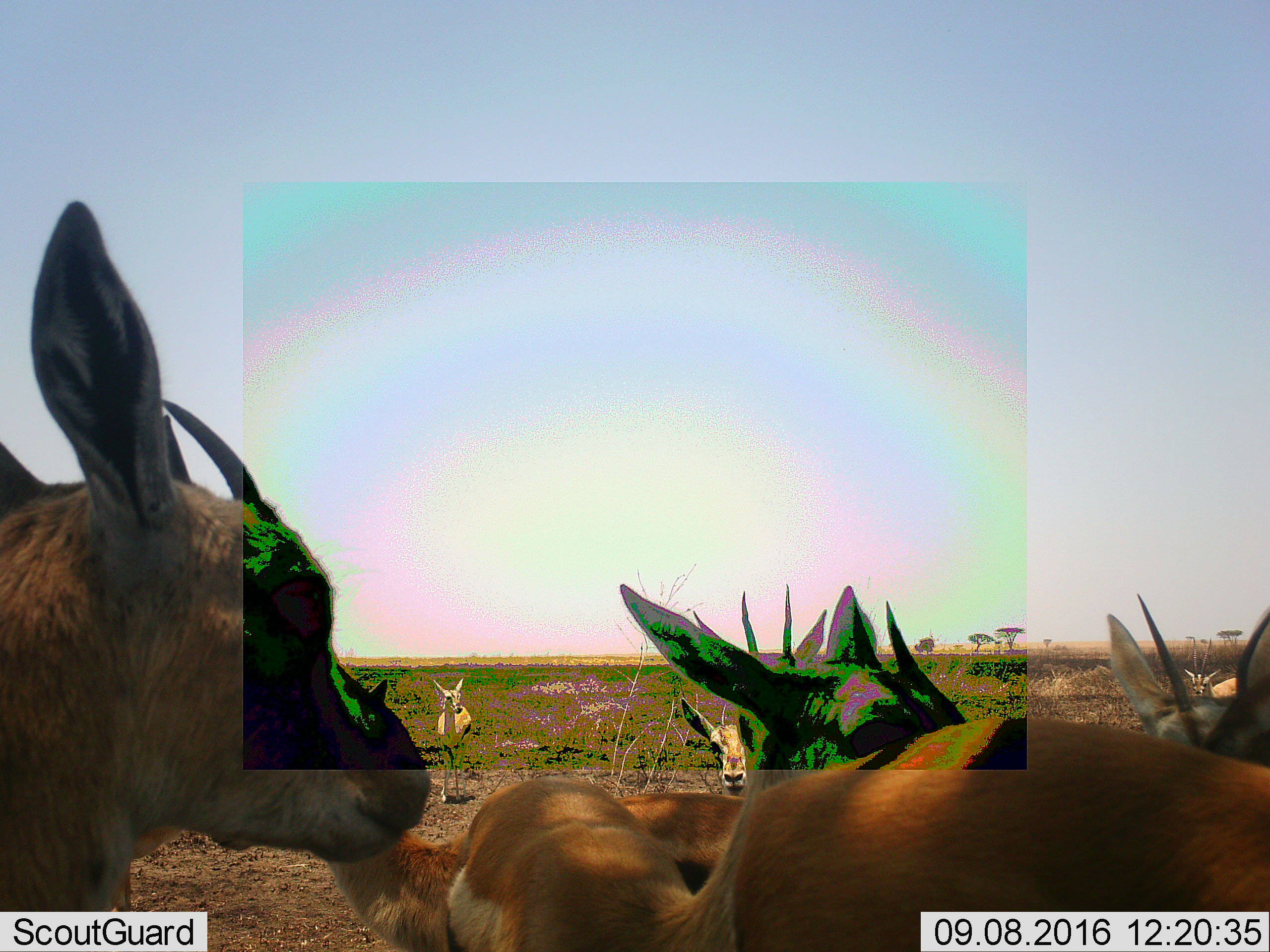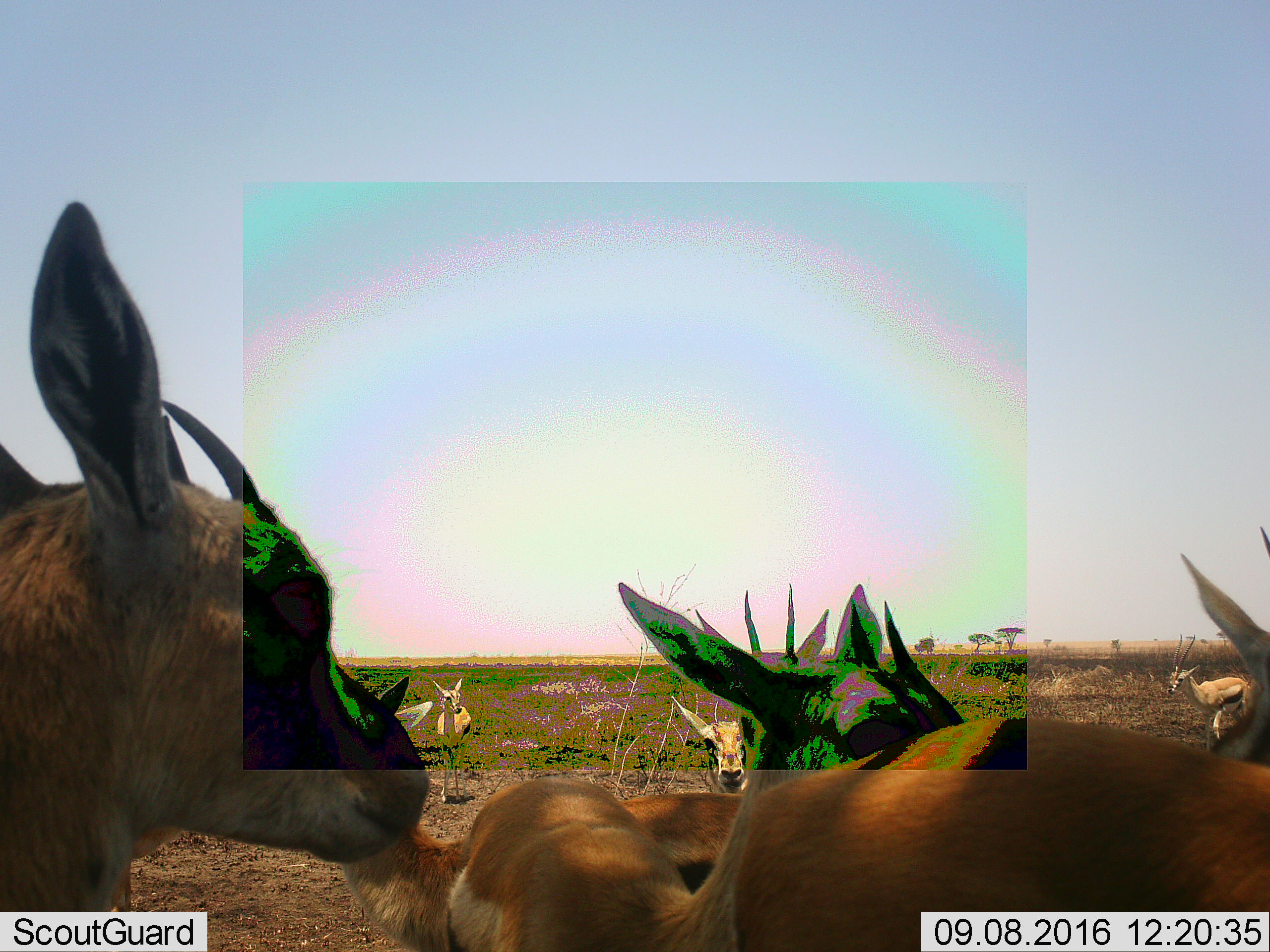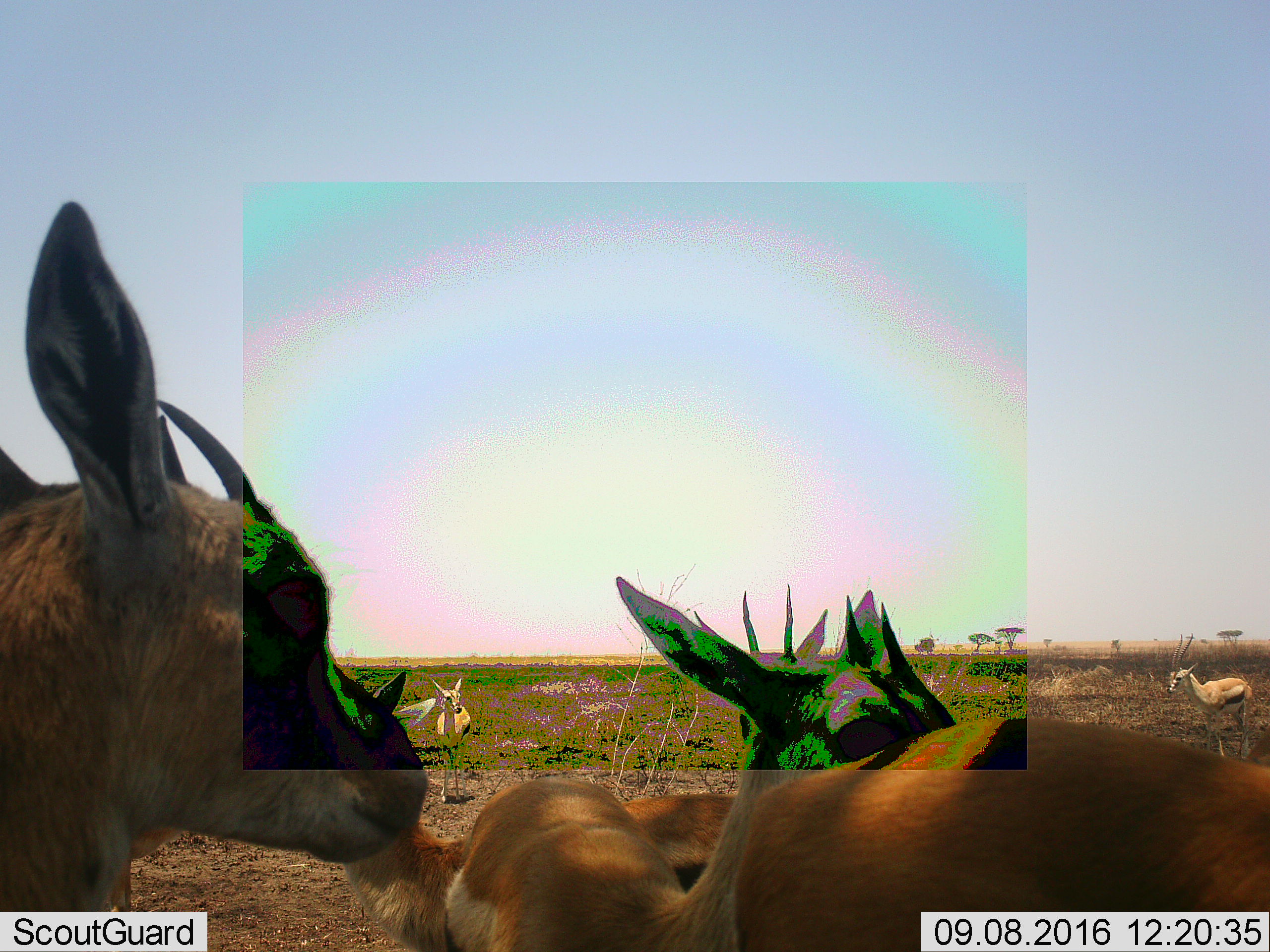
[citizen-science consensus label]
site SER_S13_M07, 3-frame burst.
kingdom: Animalia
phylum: Chordata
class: Mammalia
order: Artiodactyla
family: Bovidae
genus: Eudorcas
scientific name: Eudorcas thomsonii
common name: thomson's gazelle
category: gazellethomsons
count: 7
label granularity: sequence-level